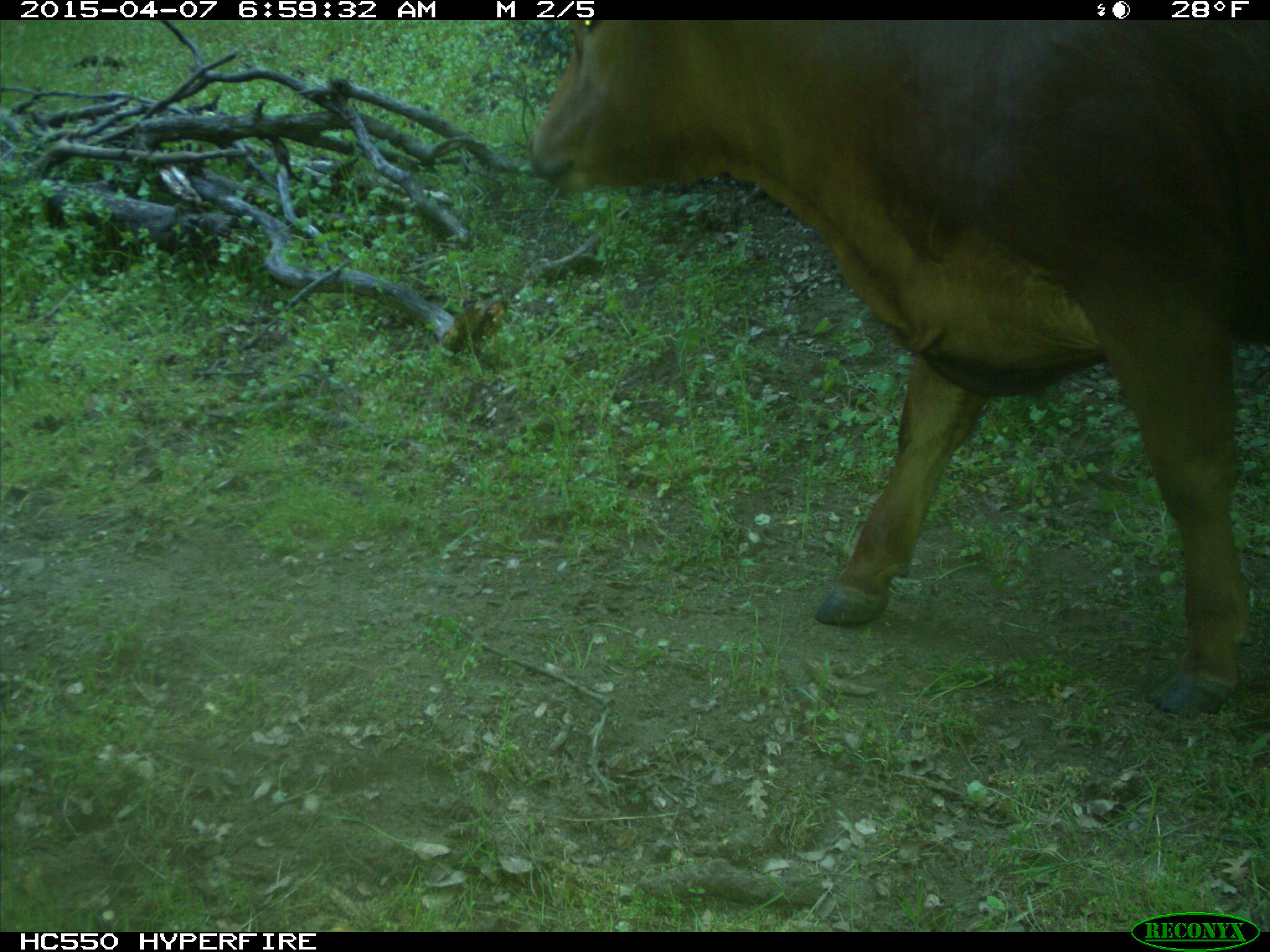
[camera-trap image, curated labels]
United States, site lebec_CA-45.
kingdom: Animalia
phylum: Chordata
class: Mammalia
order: Artiodactyla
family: Bovidae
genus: Bos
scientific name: Bos taurus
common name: domestic cow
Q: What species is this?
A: Bos taurus (domestic cow).